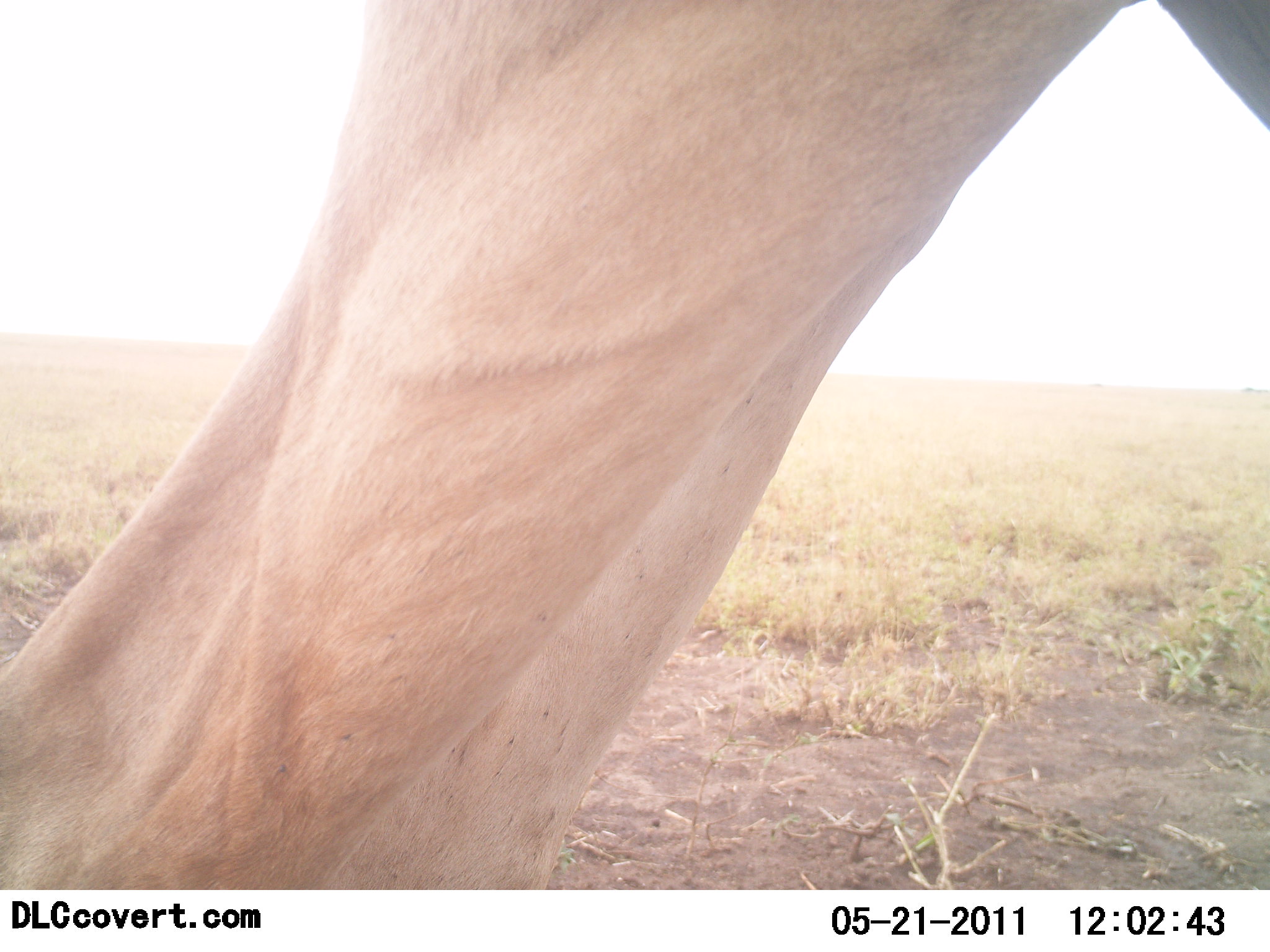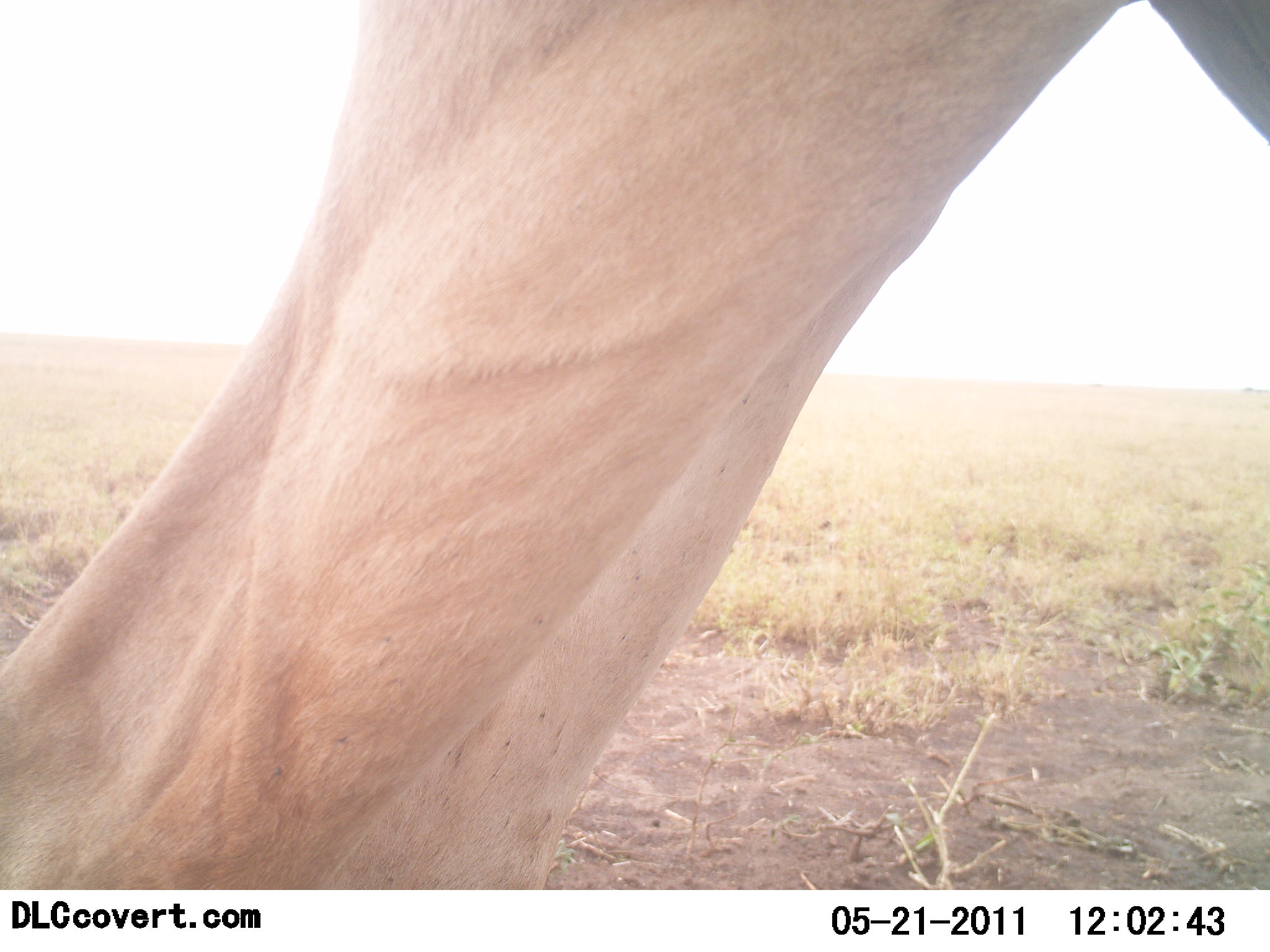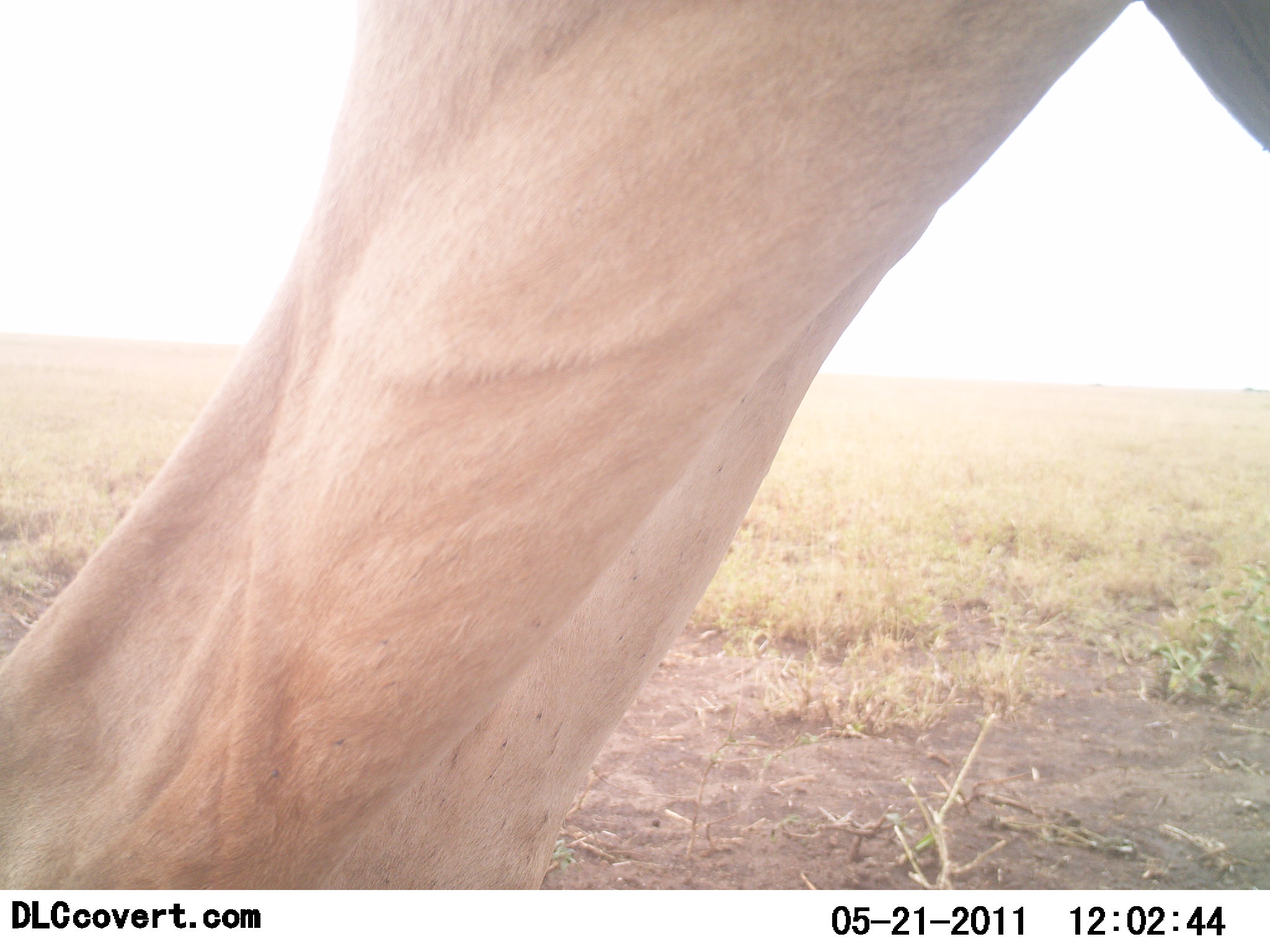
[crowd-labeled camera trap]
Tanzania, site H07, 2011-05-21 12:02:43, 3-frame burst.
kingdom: Animalia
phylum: Chordata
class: Mammalia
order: Artiodactyla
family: Bovidae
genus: Alcelaphus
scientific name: Alcelaphus buselaphus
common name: hartebeest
Hartebeest (Alcelaphus buselaphus), count 1. Behavior (volunteer vote fractions): standing 100%, resting 0%, moving 0%, interacting 0%. Young present (vote fraction): 0%. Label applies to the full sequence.